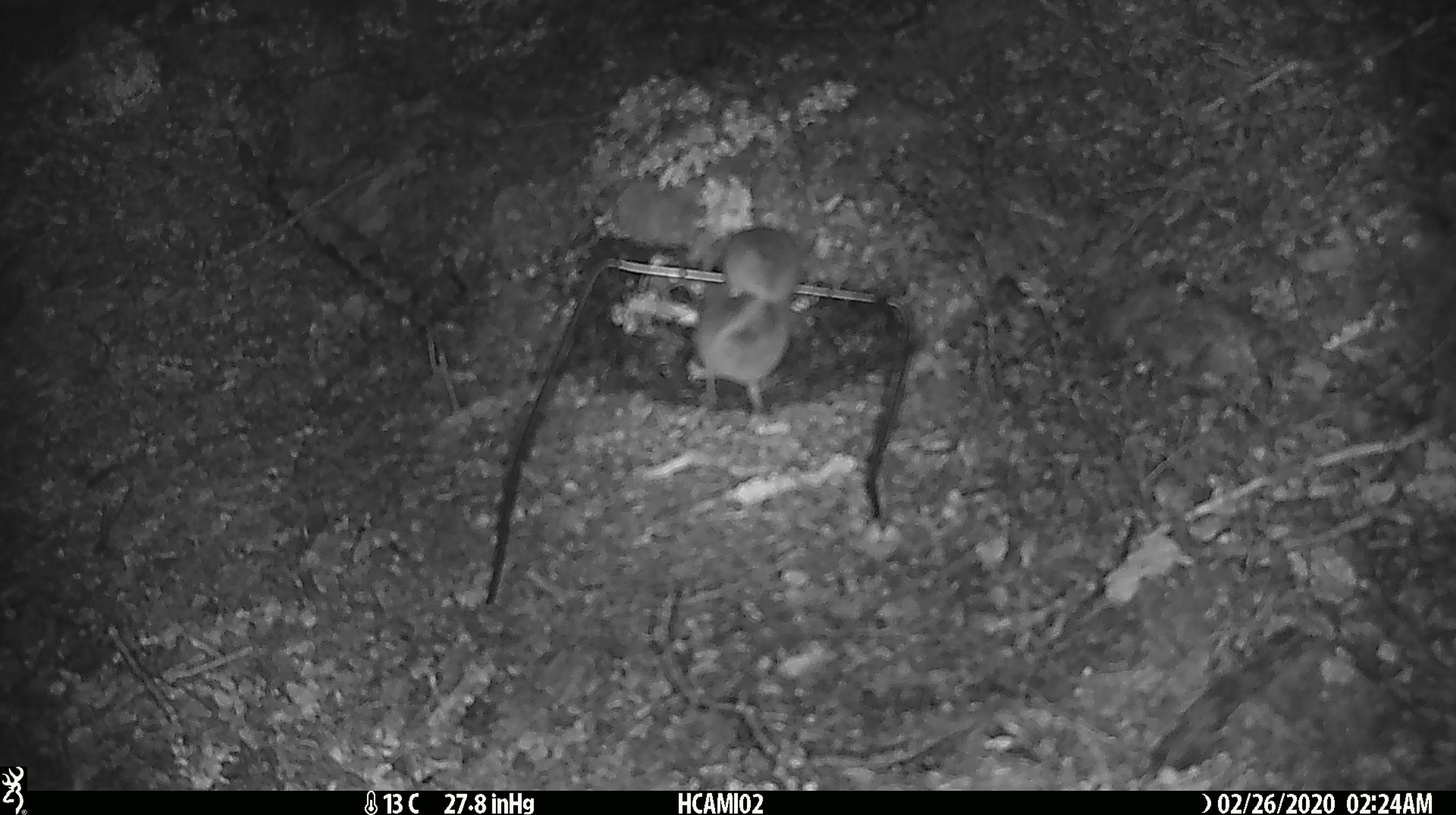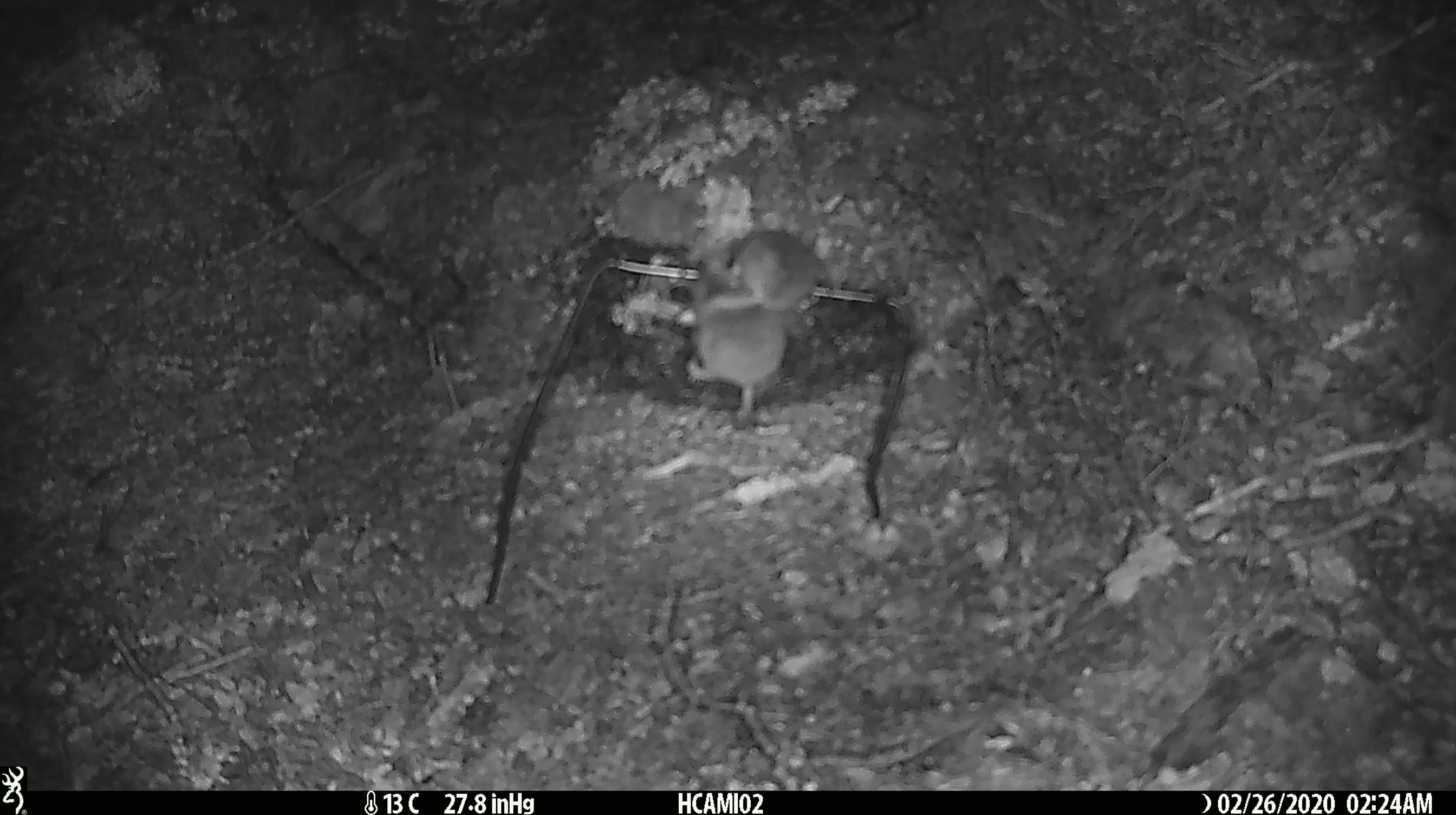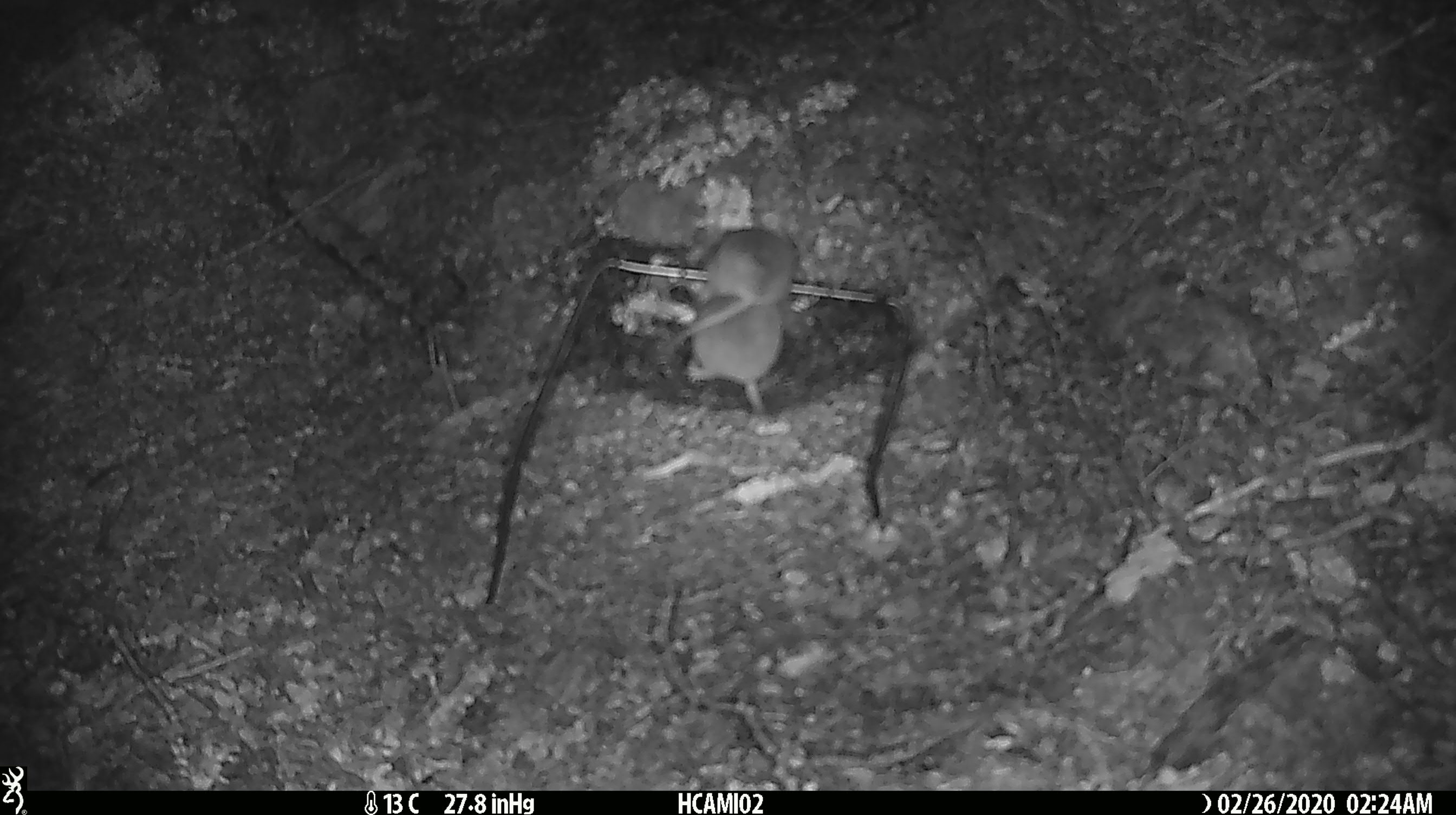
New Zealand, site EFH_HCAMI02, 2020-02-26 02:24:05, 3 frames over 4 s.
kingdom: Animalia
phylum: Chordata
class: Mammalia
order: Rodentia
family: Muridae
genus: Mus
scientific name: Mus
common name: mouse